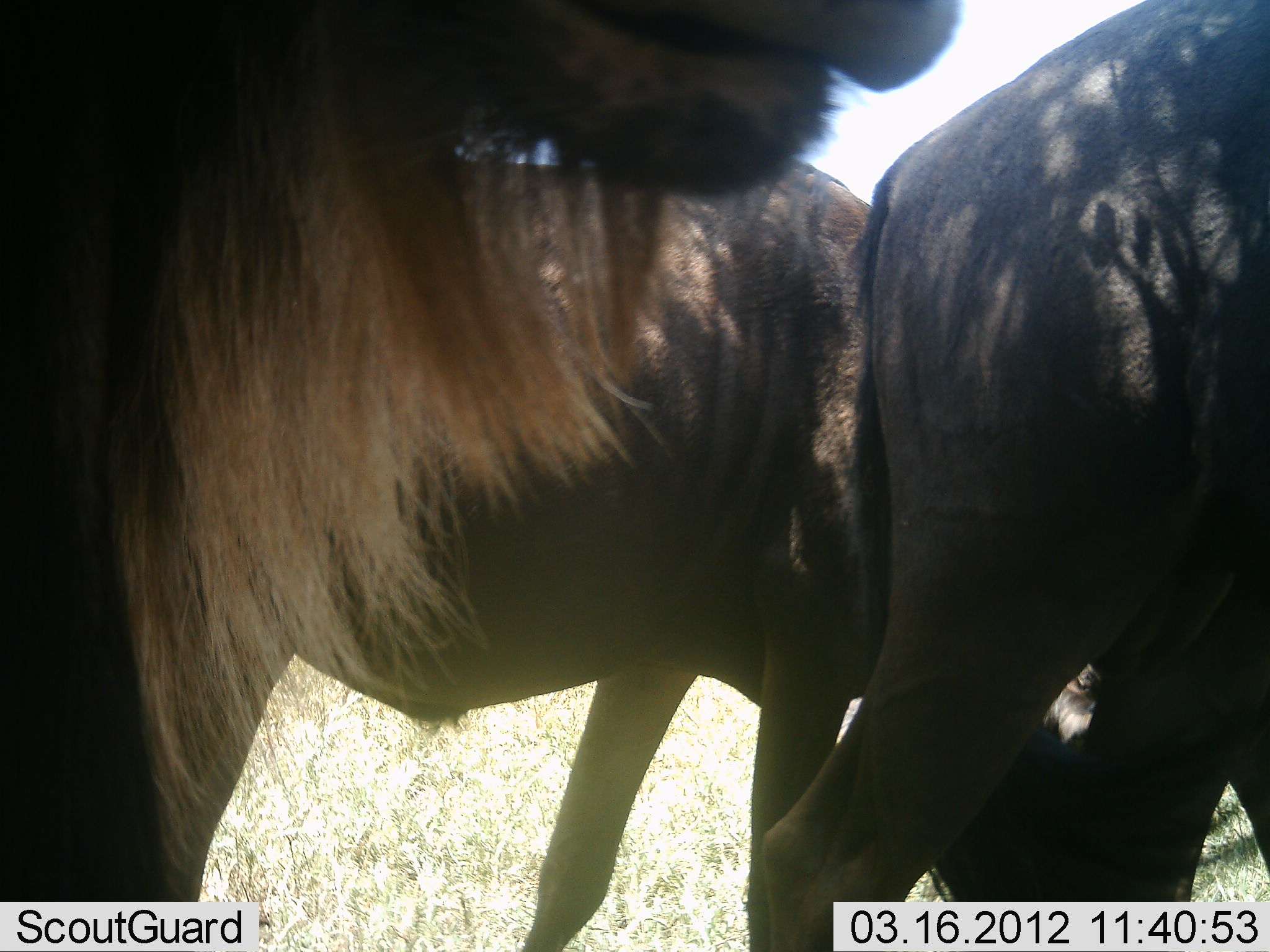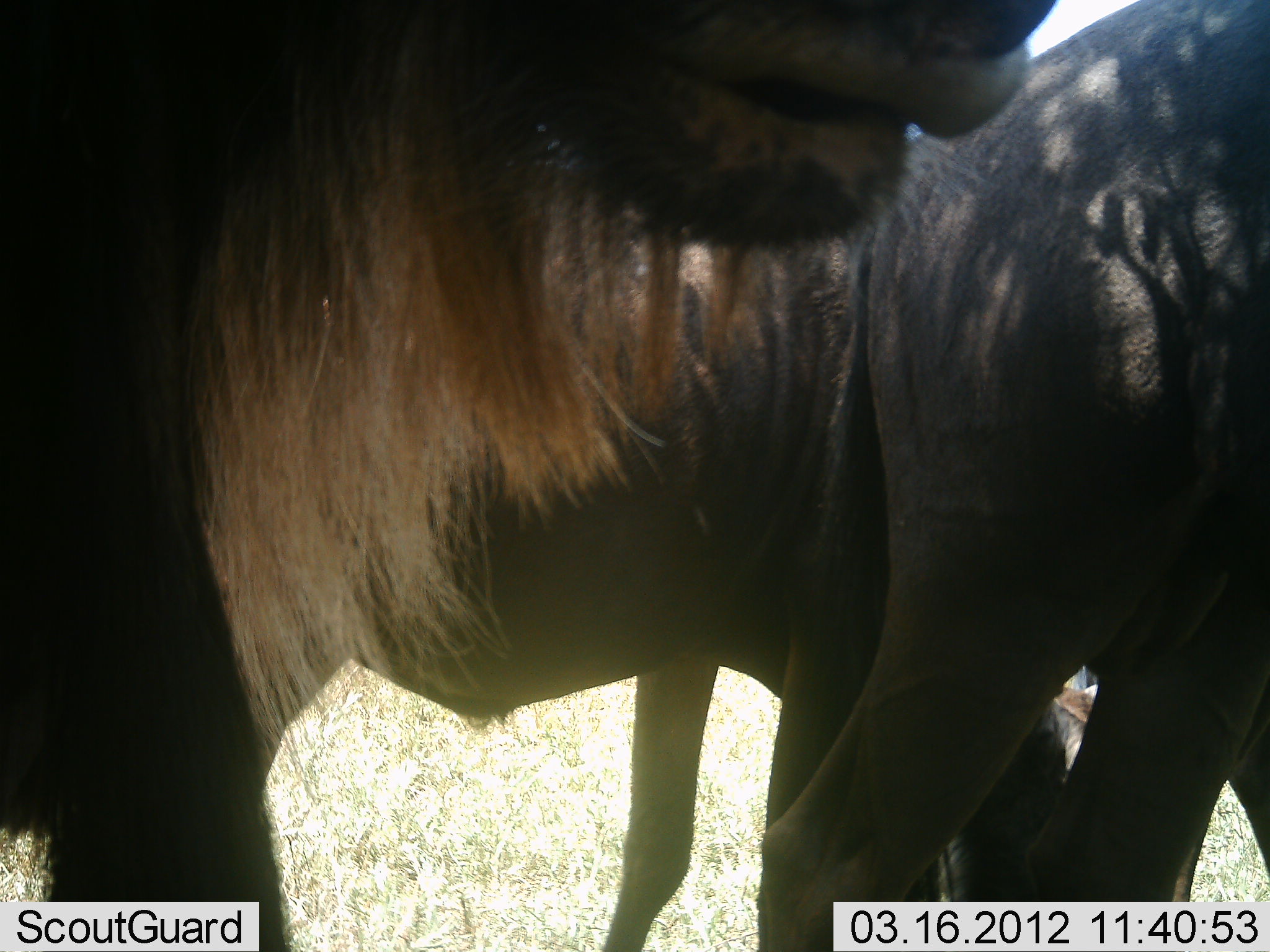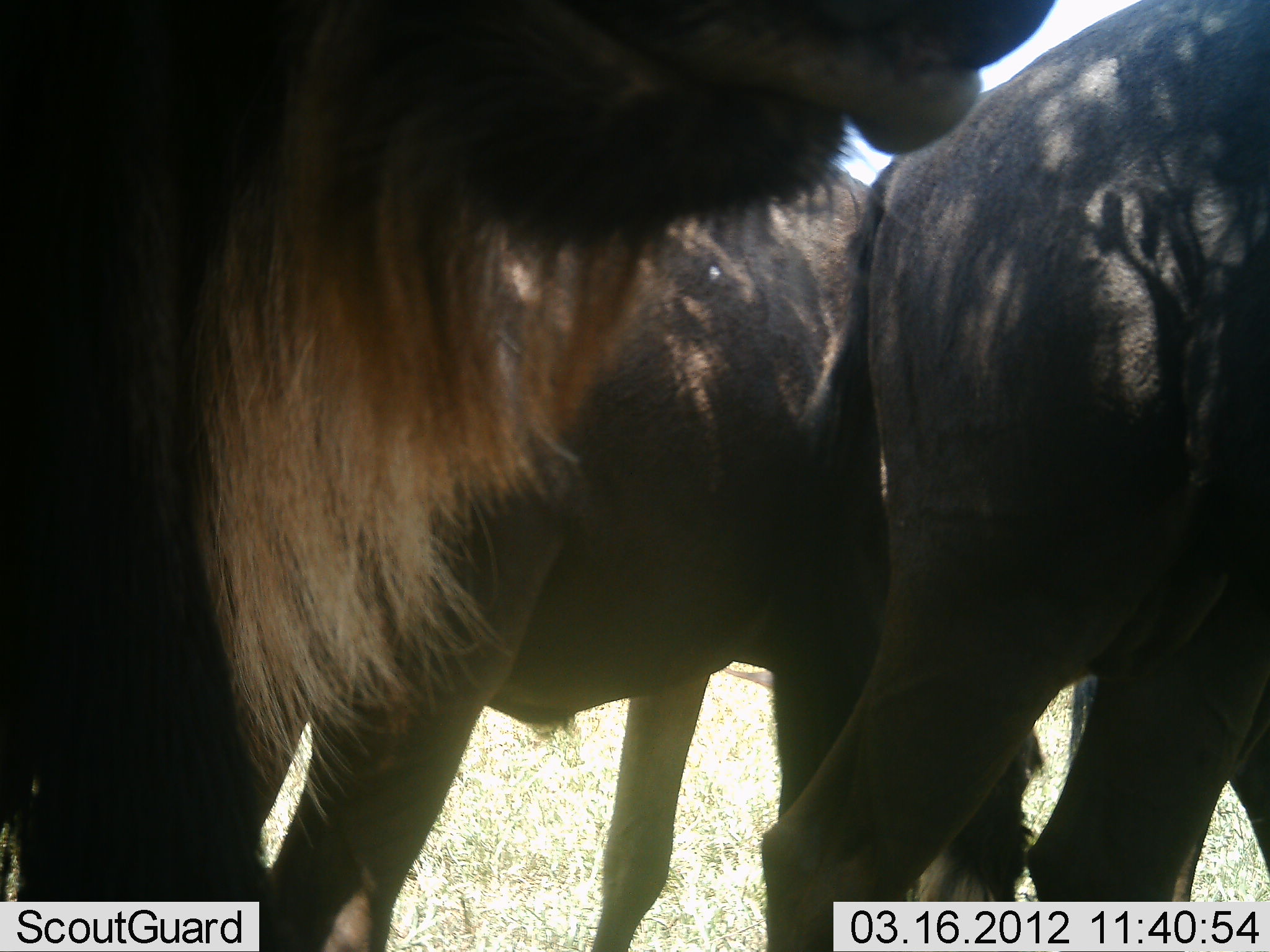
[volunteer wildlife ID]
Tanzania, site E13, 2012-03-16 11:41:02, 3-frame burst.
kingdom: Animalia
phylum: Chordata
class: Mammalia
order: Artiodactyla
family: Bovidae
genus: Connochaetes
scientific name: Connochaetes taurinus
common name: blue wildebeest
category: wildebeest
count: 3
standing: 96%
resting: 4%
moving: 4%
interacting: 4%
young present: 0%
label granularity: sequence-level